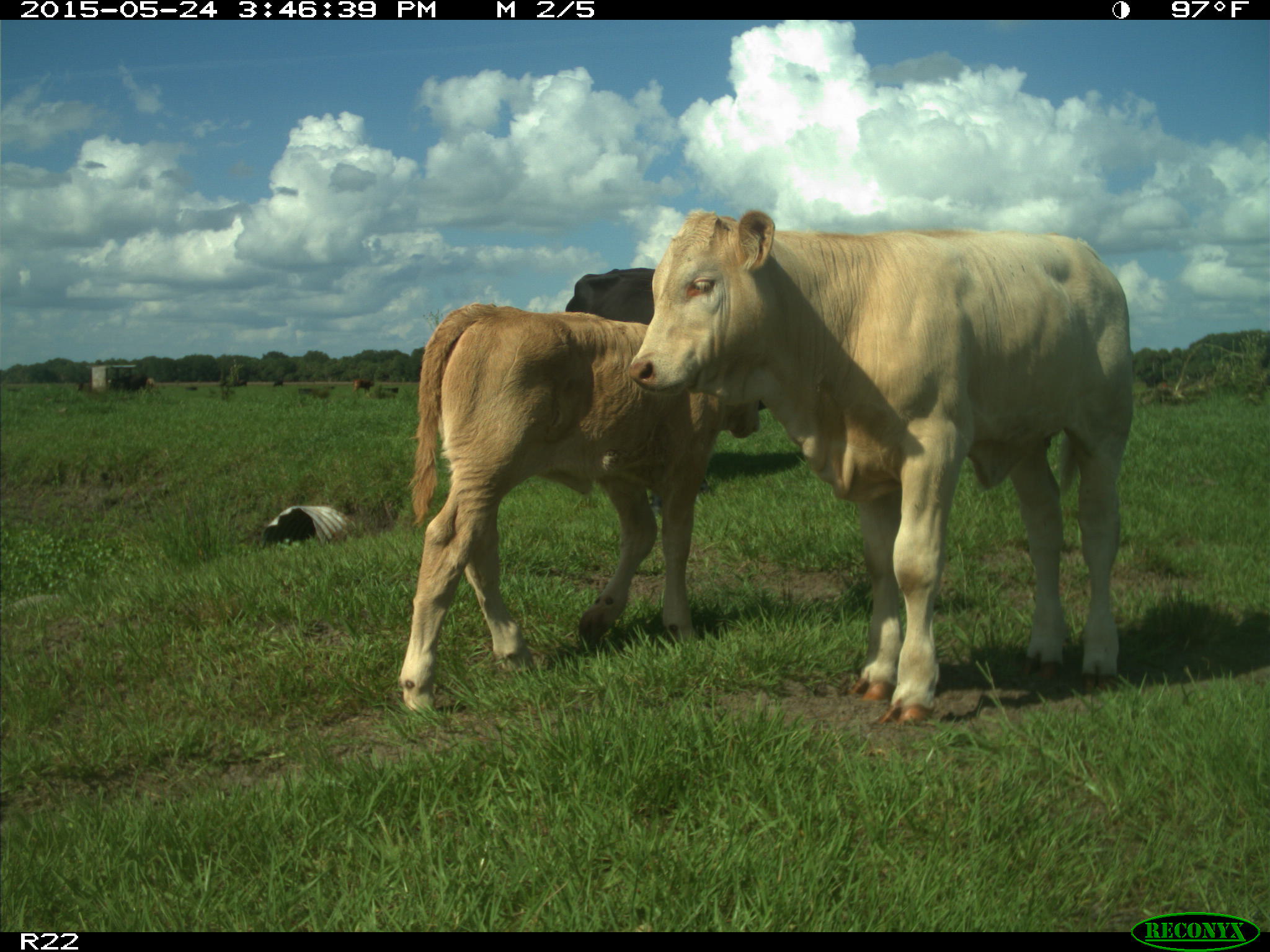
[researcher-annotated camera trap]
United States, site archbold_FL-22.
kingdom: Animalia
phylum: Chordata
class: Mammalia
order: Artiodactyla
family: Bovidae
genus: Bos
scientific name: Bos taurus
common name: domestic cow